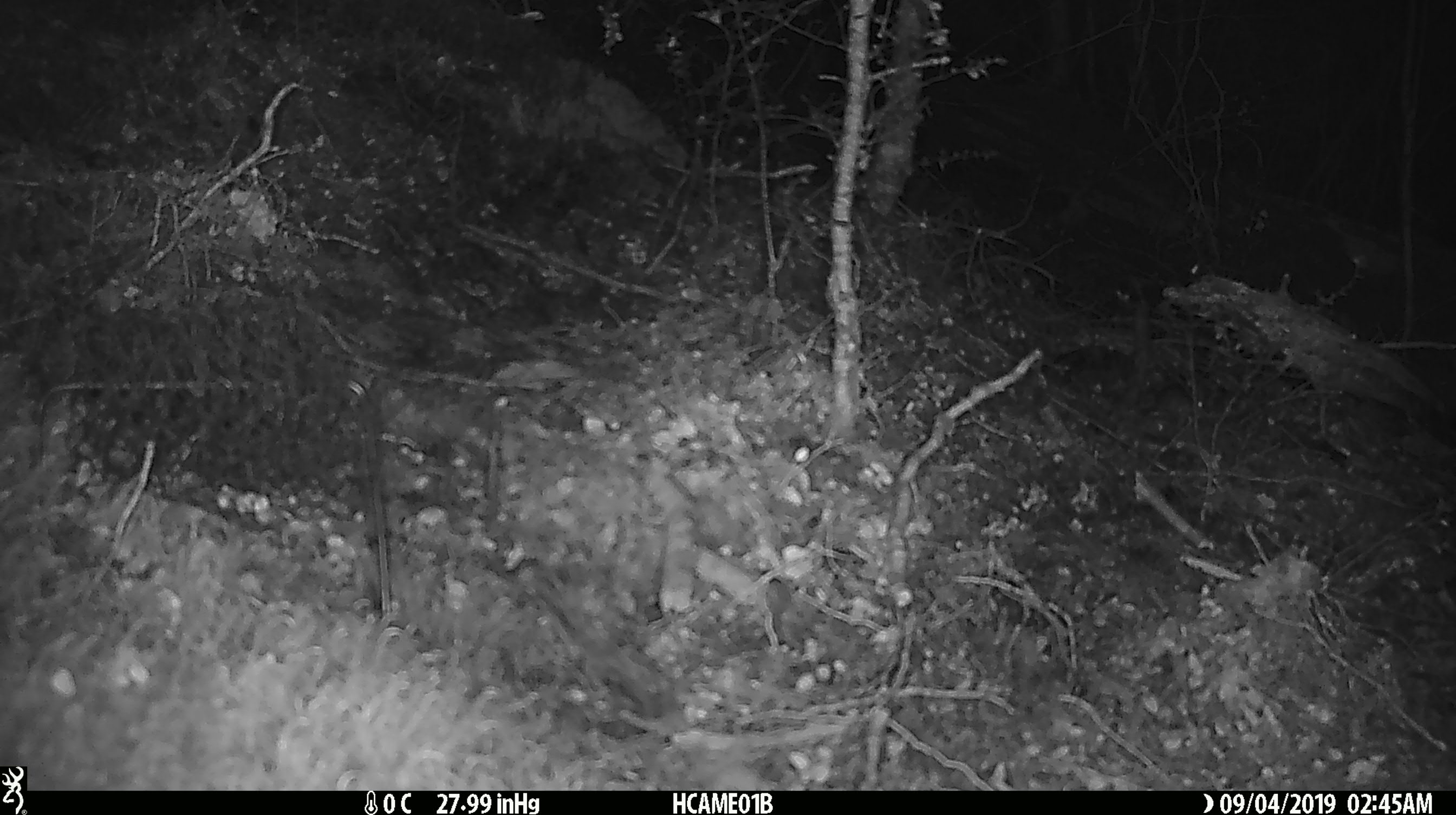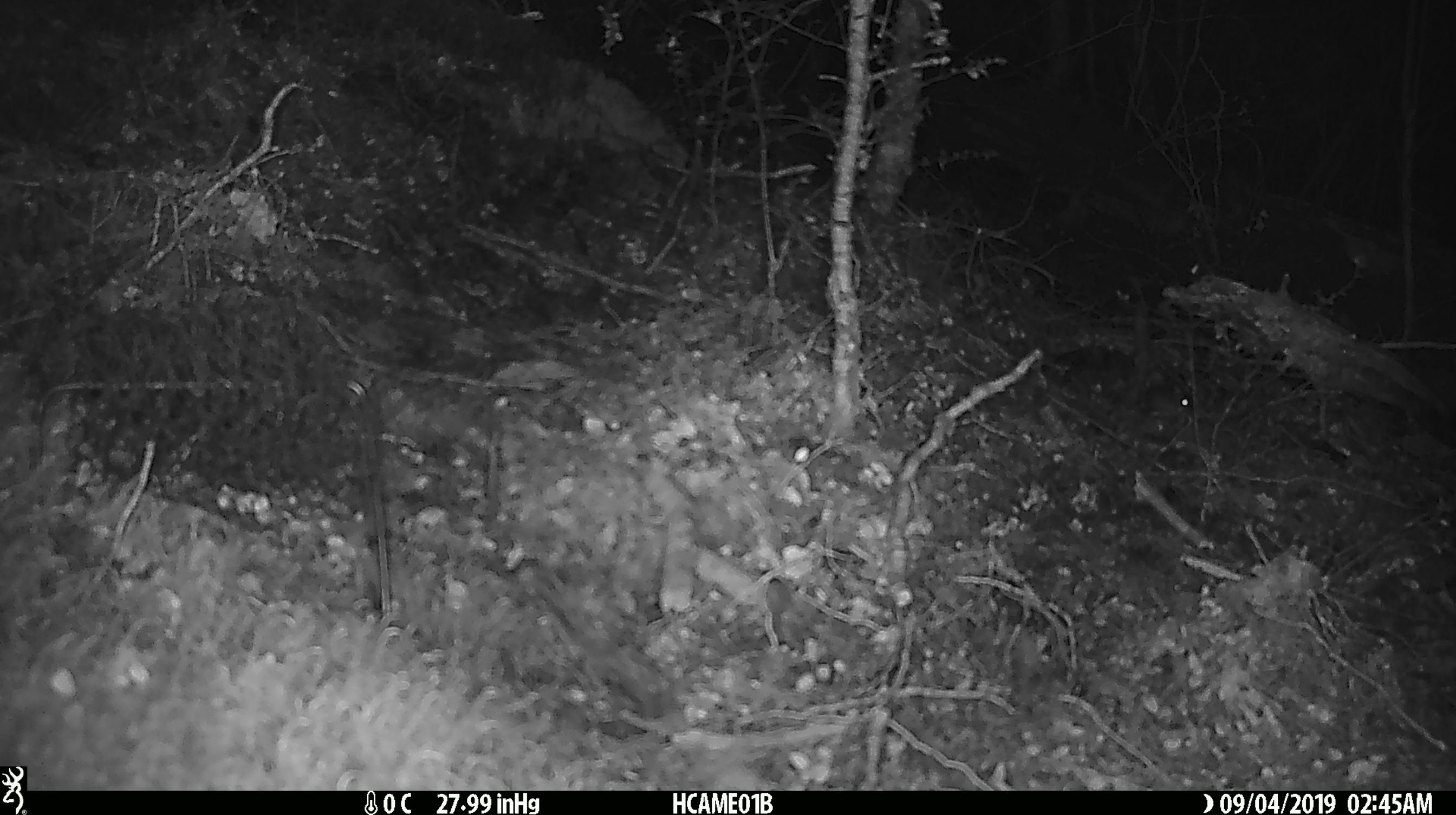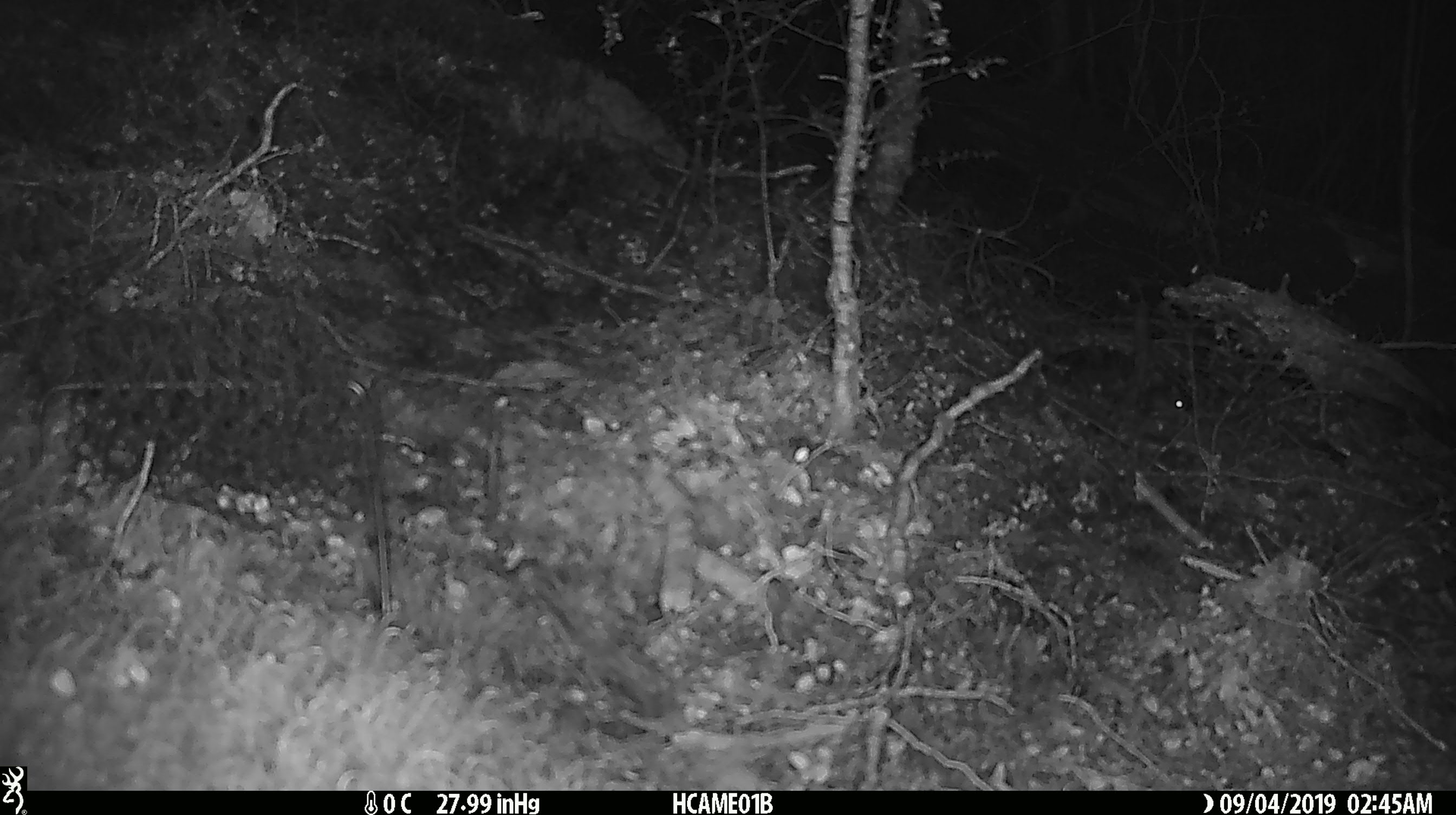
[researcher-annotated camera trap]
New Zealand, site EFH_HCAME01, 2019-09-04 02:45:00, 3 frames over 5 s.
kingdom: Animalia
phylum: Chordata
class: Mammalia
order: Rodentia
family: Muridae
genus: Mus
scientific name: Mus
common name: mouse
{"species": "mouse (Mus)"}